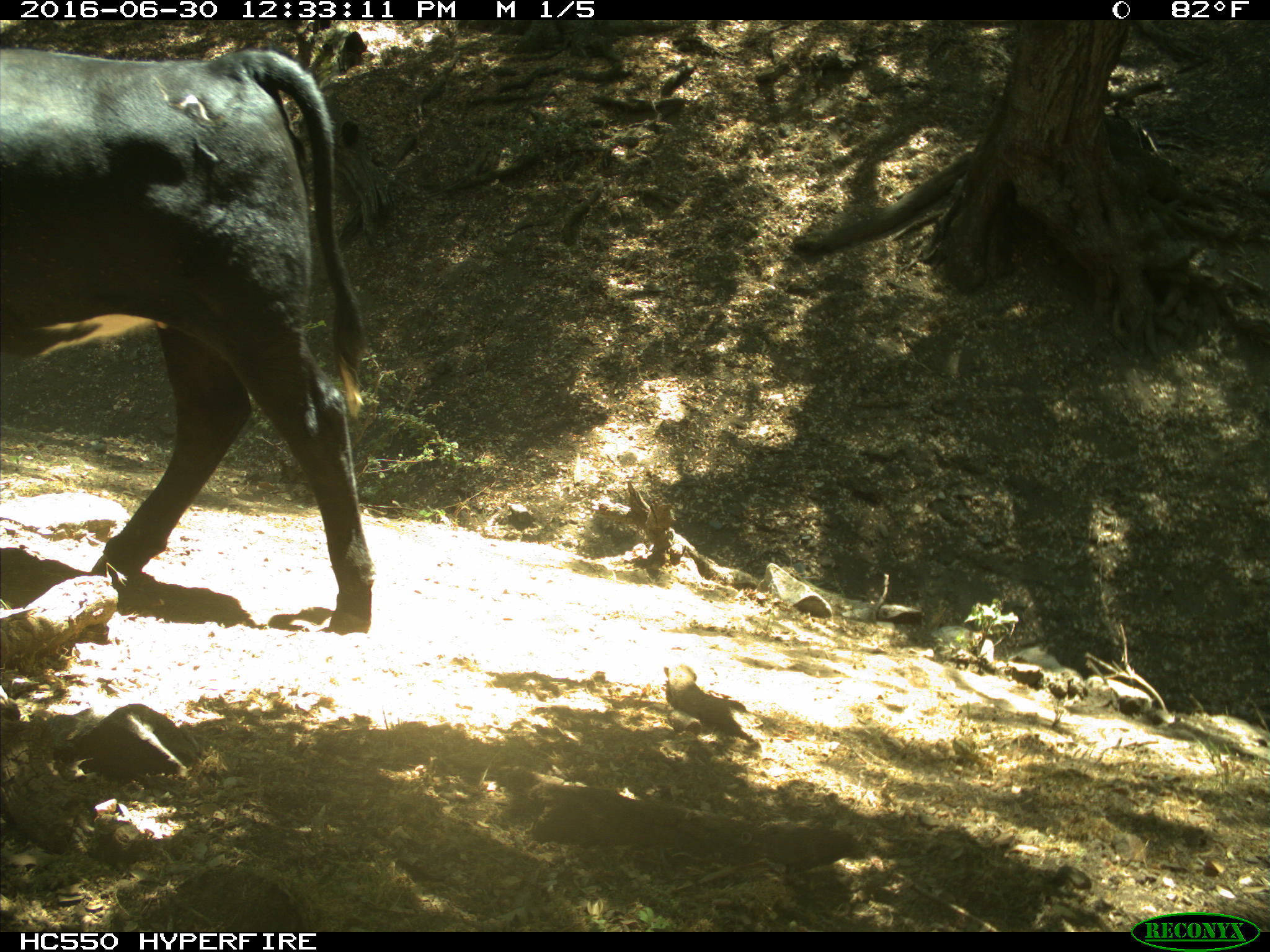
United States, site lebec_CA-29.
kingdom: Animalia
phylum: Chordata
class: Mammalia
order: Artiodactyla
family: Bovidae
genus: Bos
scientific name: Bos taurus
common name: domestic cow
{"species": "Bos taurus (domestic cow)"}